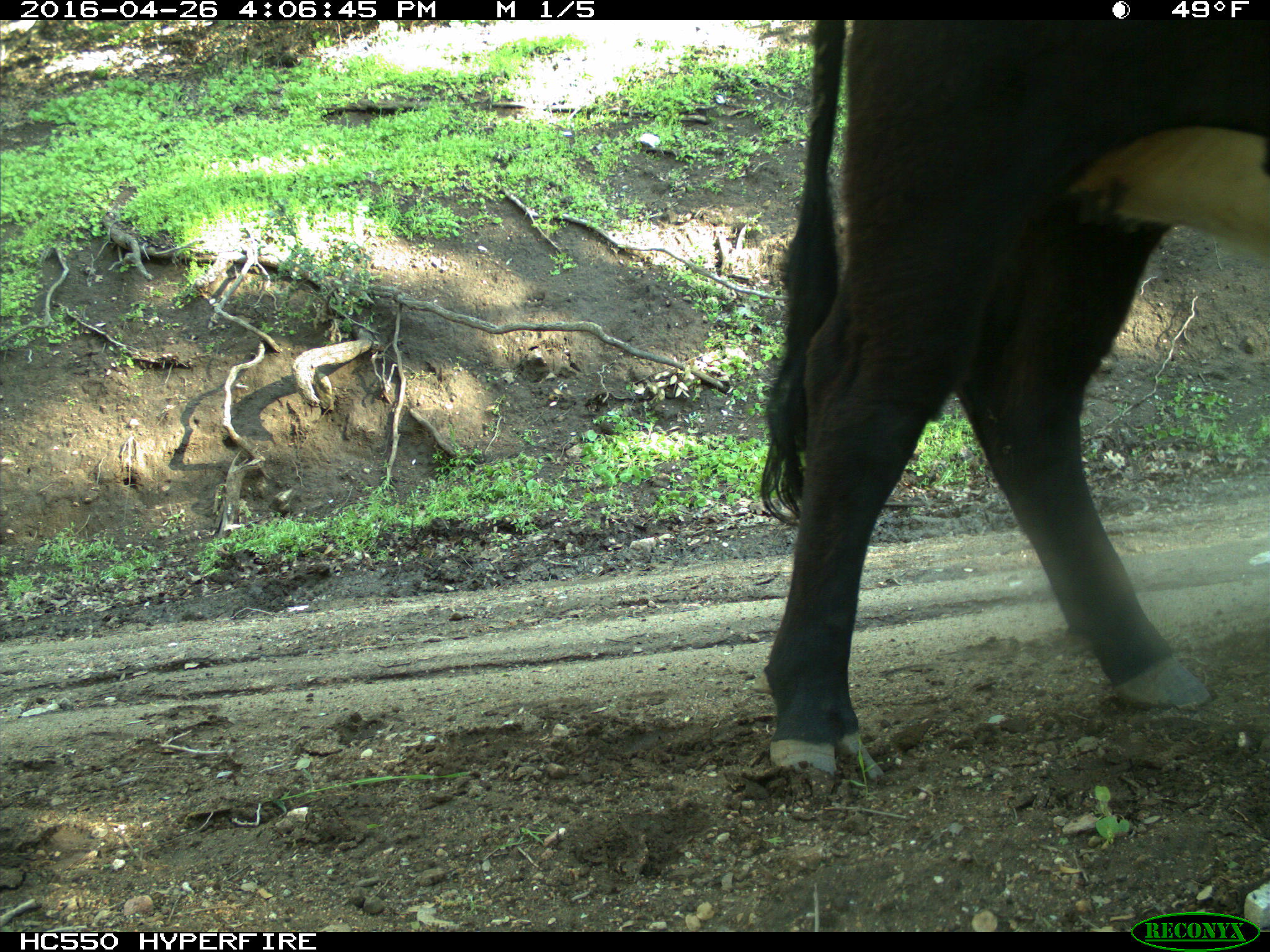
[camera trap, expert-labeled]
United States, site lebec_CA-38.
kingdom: Animalia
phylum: Chordata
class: Mammalia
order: Artiodactyla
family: Bovidae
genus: Bos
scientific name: Bos taurus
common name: domestic cow